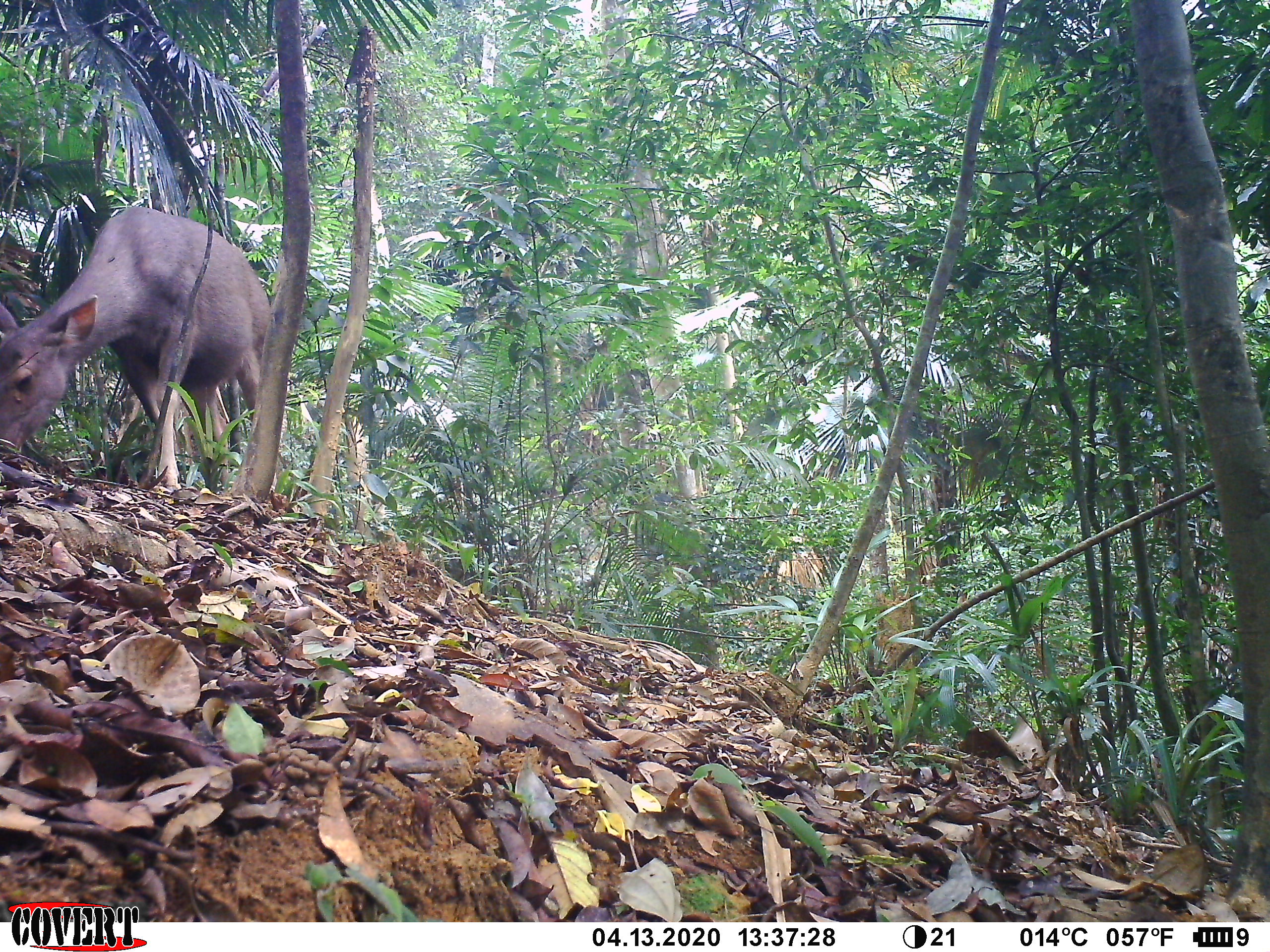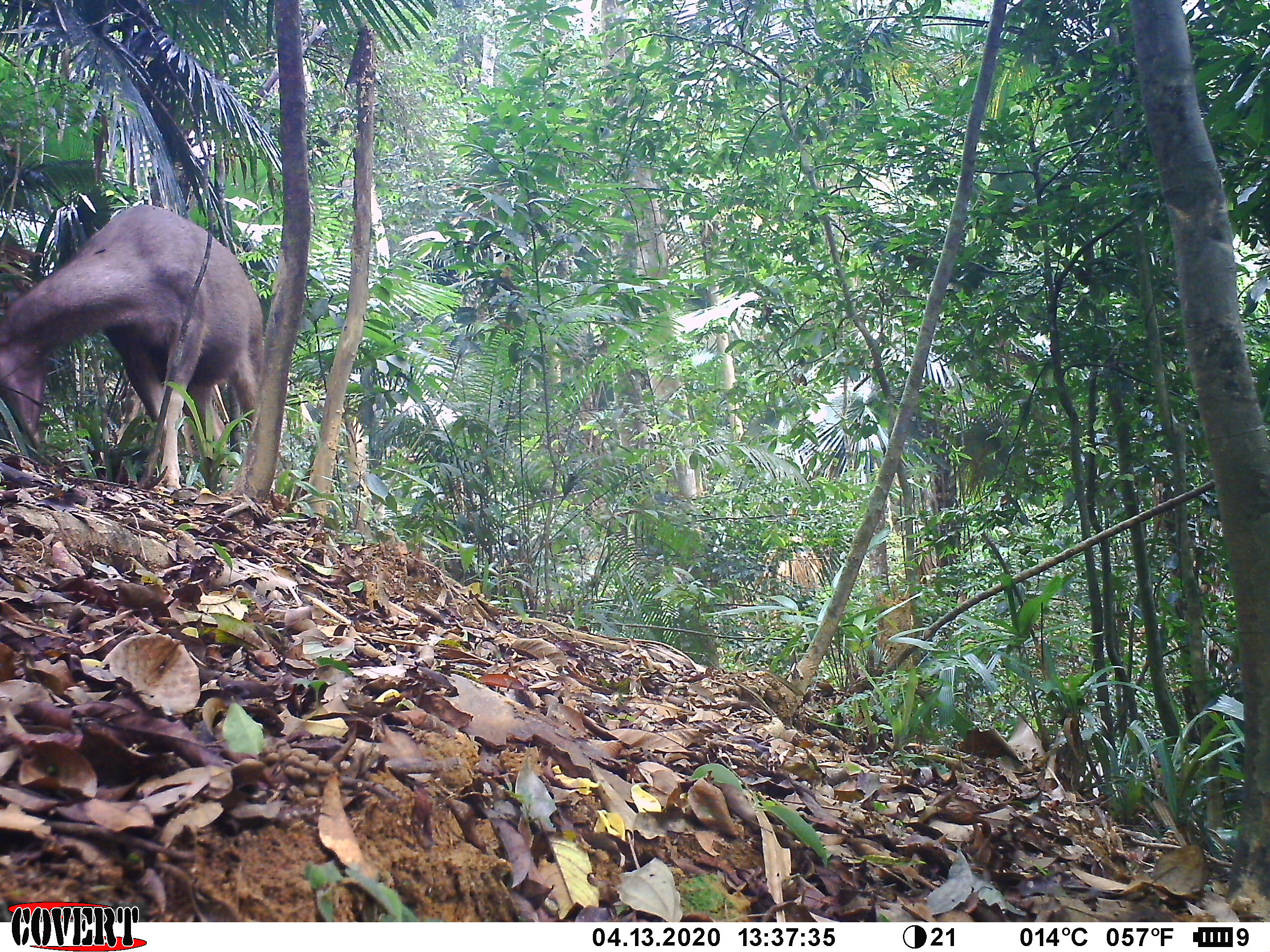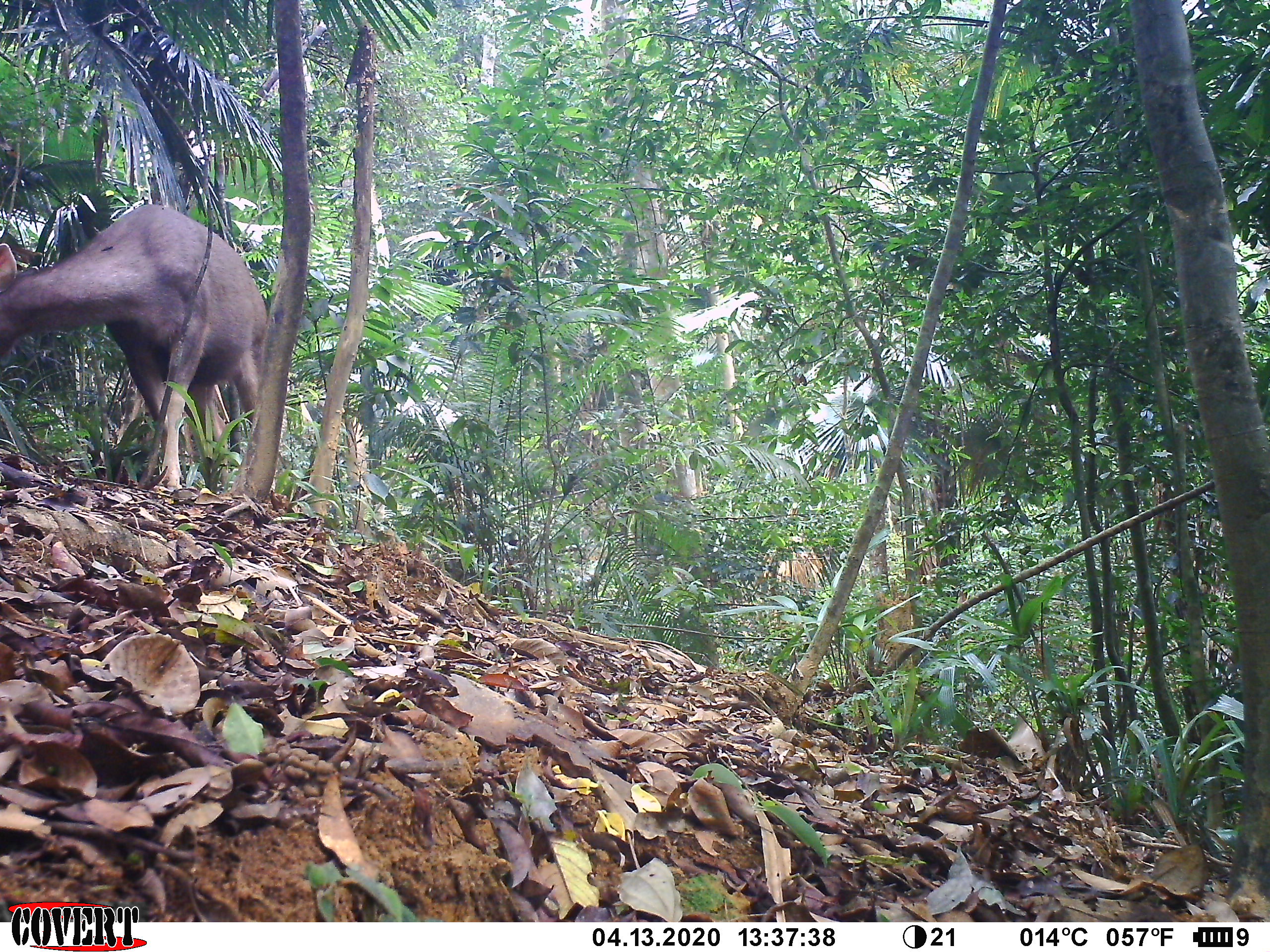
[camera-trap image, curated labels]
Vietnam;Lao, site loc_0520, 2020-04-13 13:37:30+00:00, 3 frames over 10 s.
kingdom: Animalia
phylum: Chordata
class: Mammalia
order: Artiodactyla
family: Cervidae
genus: Rusa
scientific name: Rusa unicolor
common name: sambar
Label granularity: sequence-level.